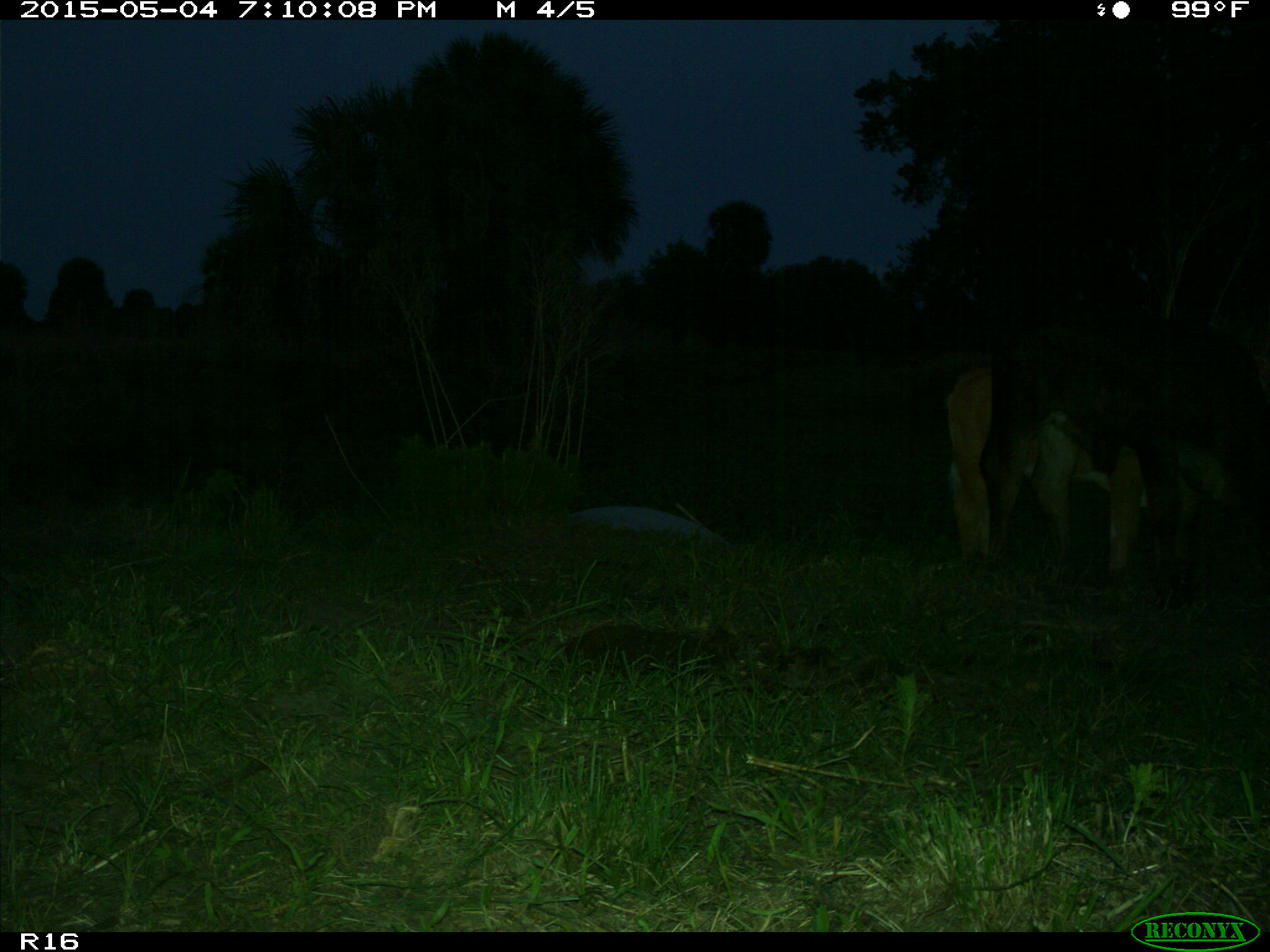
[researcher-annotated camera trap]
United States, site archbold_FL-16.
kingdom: Animalia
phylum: Chordata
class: Mammalia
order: Artiodactyla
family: Bovidae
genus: Bos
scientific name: Bos taurus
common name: domestic cow